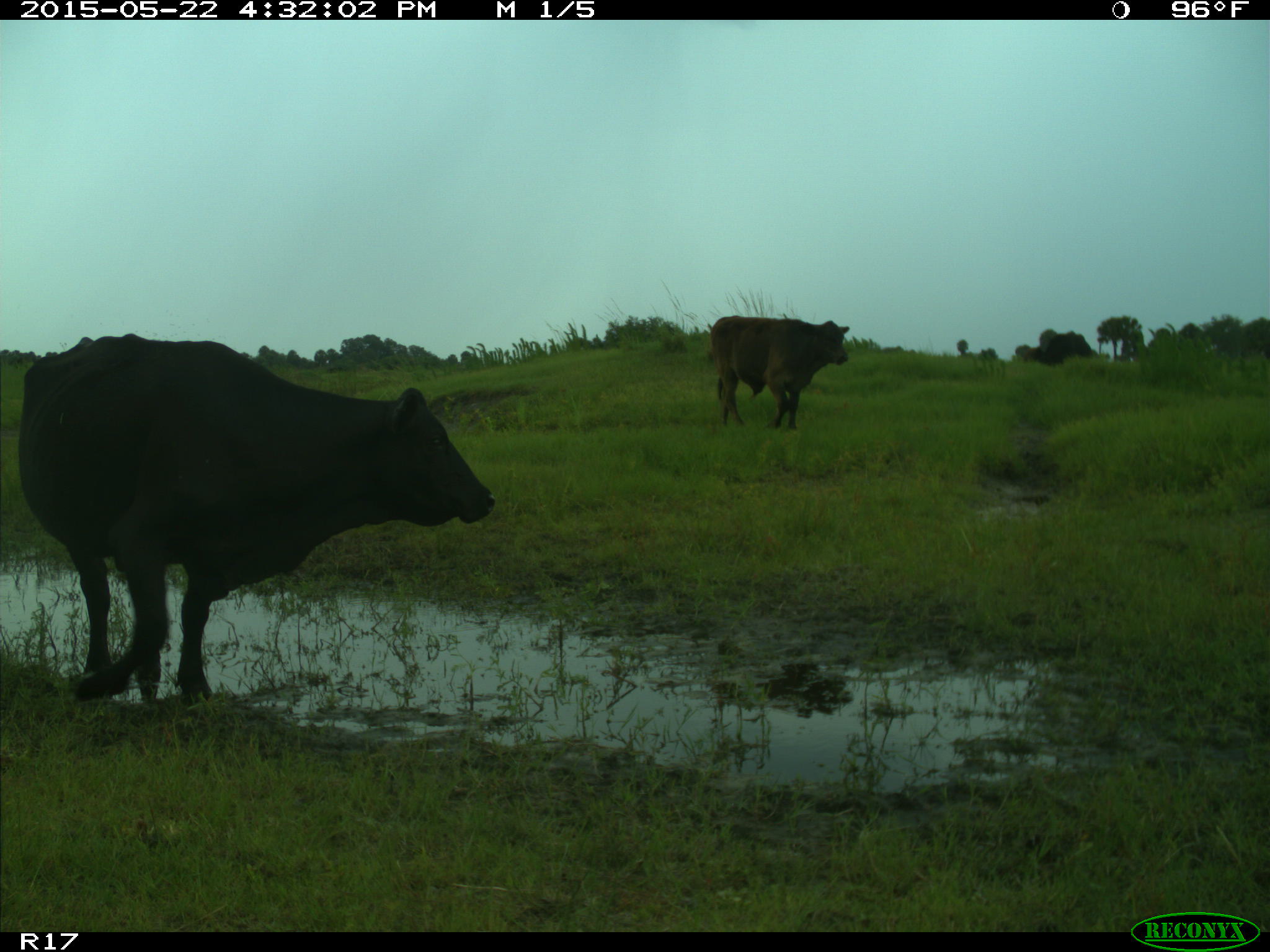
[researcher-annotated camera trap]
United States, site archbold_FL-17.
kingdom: Animalia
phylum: Chordata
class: Mammalia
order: Artiodactyla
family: Bovidae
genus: Bos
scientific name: Bos taurus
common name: domestic cow